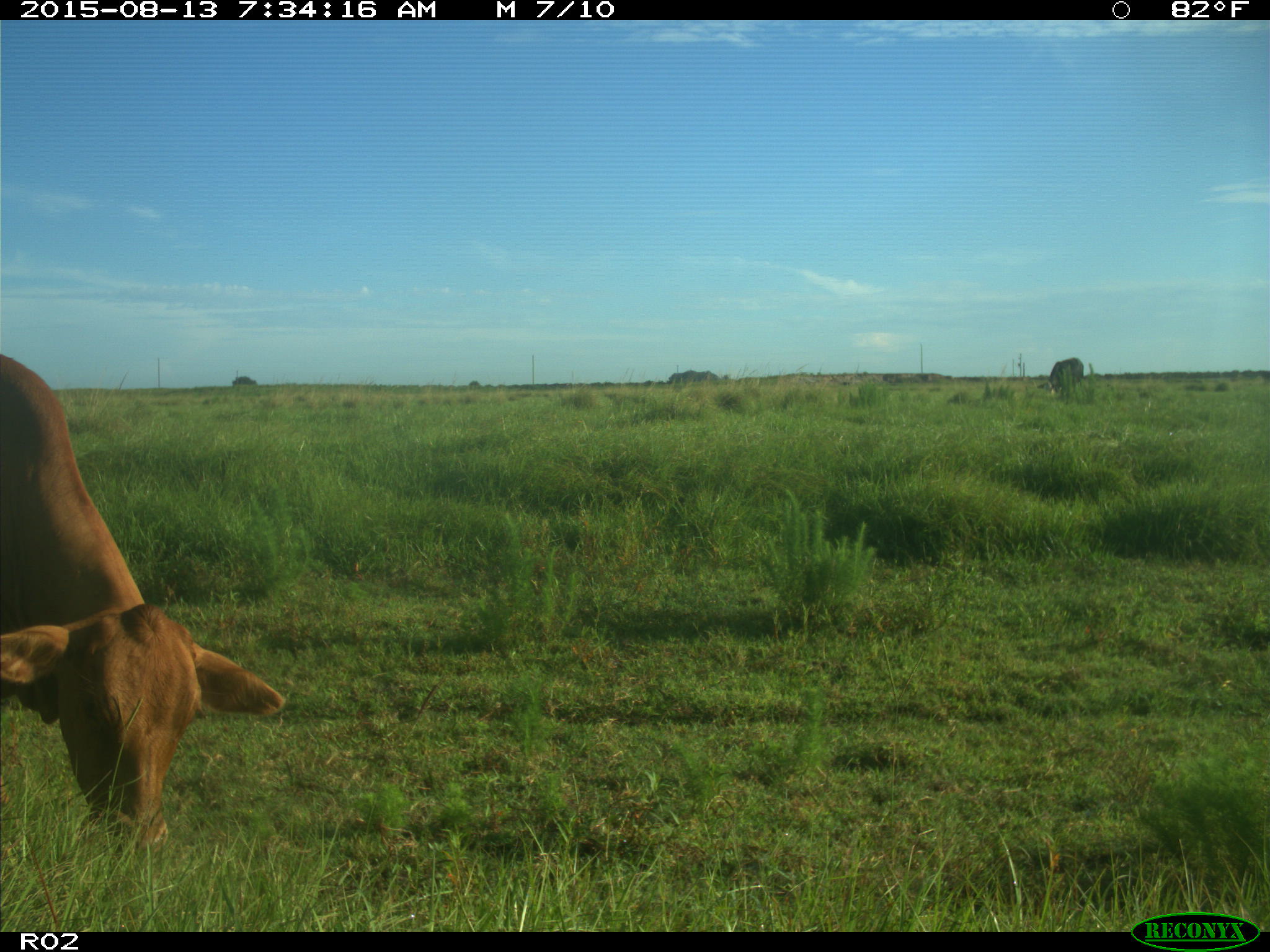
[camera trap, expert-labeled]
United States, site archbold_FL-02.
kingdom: Animalia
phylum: Chordata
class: Mammalia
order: Artiodactyla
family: Bovidae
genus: Bos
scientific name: Bos taurus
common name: domestic cow